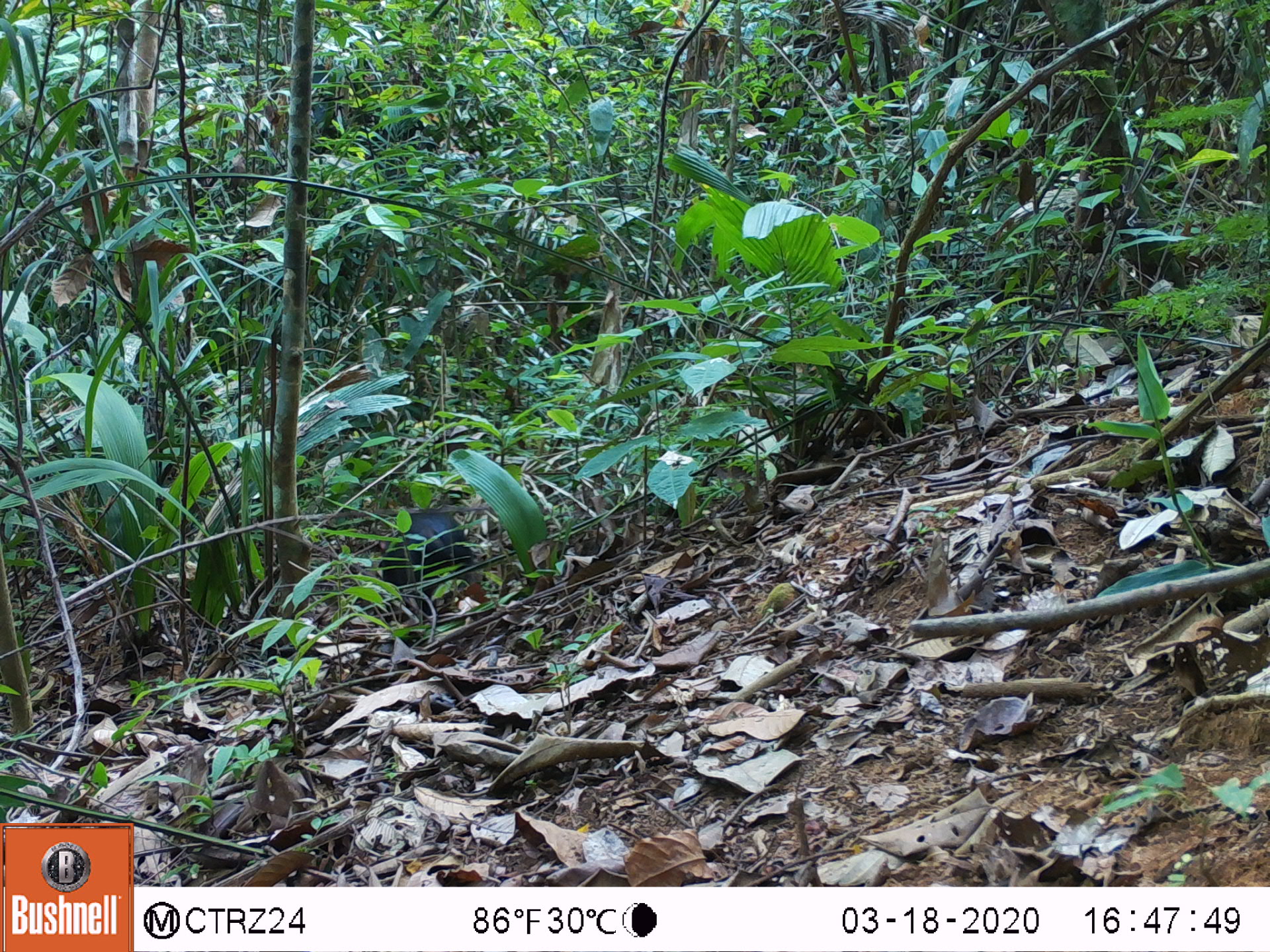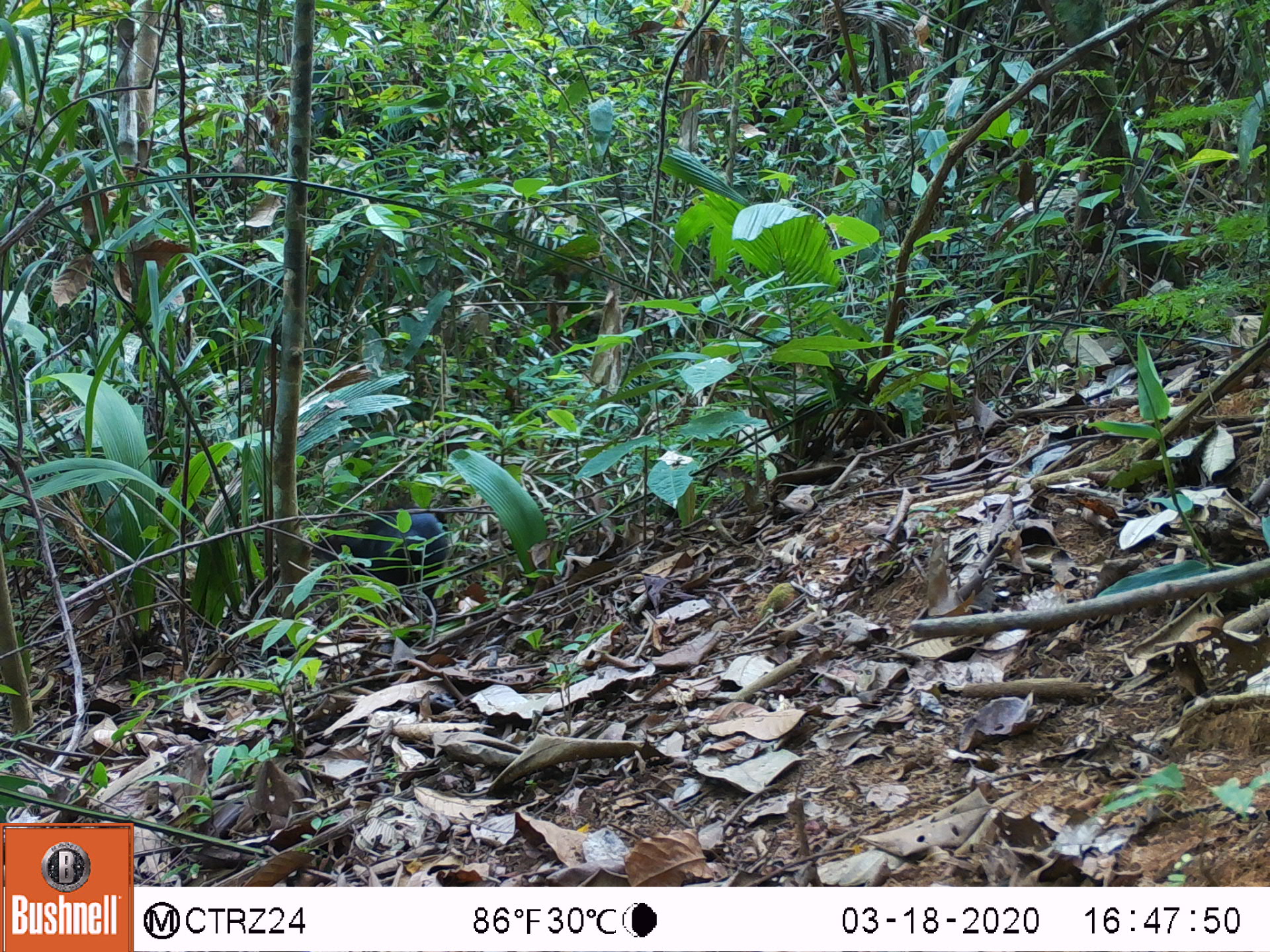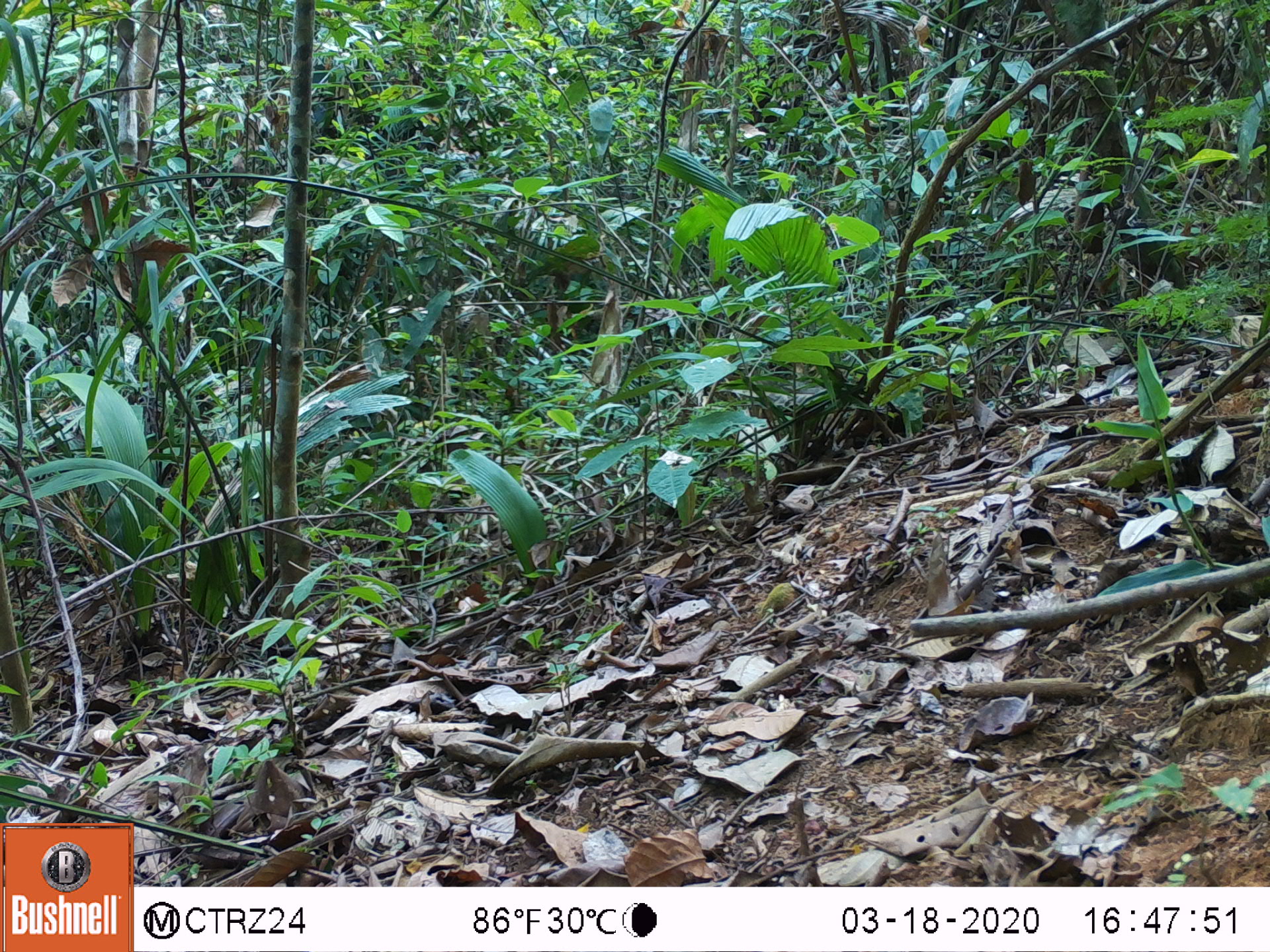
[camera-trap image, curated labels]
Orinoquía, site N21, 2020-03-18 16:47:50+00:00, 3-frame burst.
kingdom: Animalia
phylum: Chordata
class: Mammalia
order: Rodentia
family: Dasyproctidae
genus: Dasyprocta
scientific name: Dasyprocta fuliginosa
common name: black agouti